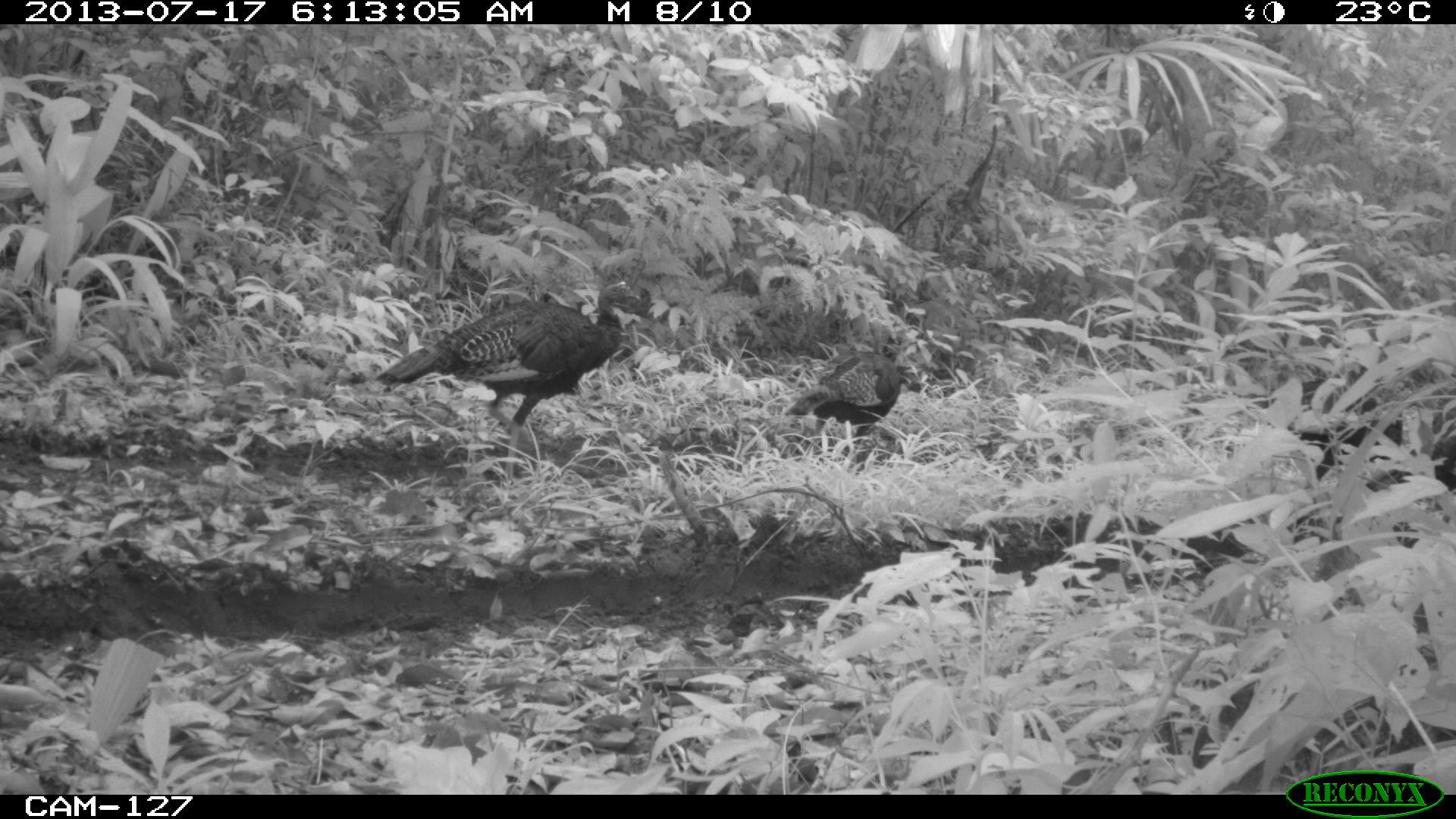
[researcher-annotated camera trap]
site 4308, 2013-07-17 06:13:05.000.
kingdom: Animalia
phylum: Chordata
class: Aves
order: Galliformes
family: Phasianidae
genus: Meleagris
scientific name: Meleagris ocellata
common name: ocellated turkey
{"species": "Meleagris ocellata (ocellated turkey)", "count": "3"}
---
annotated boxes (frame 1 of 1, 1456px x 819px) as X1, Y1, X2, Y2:
meleagris ocellata: 375, 279, 641, 480; 785, 350, 911, 451